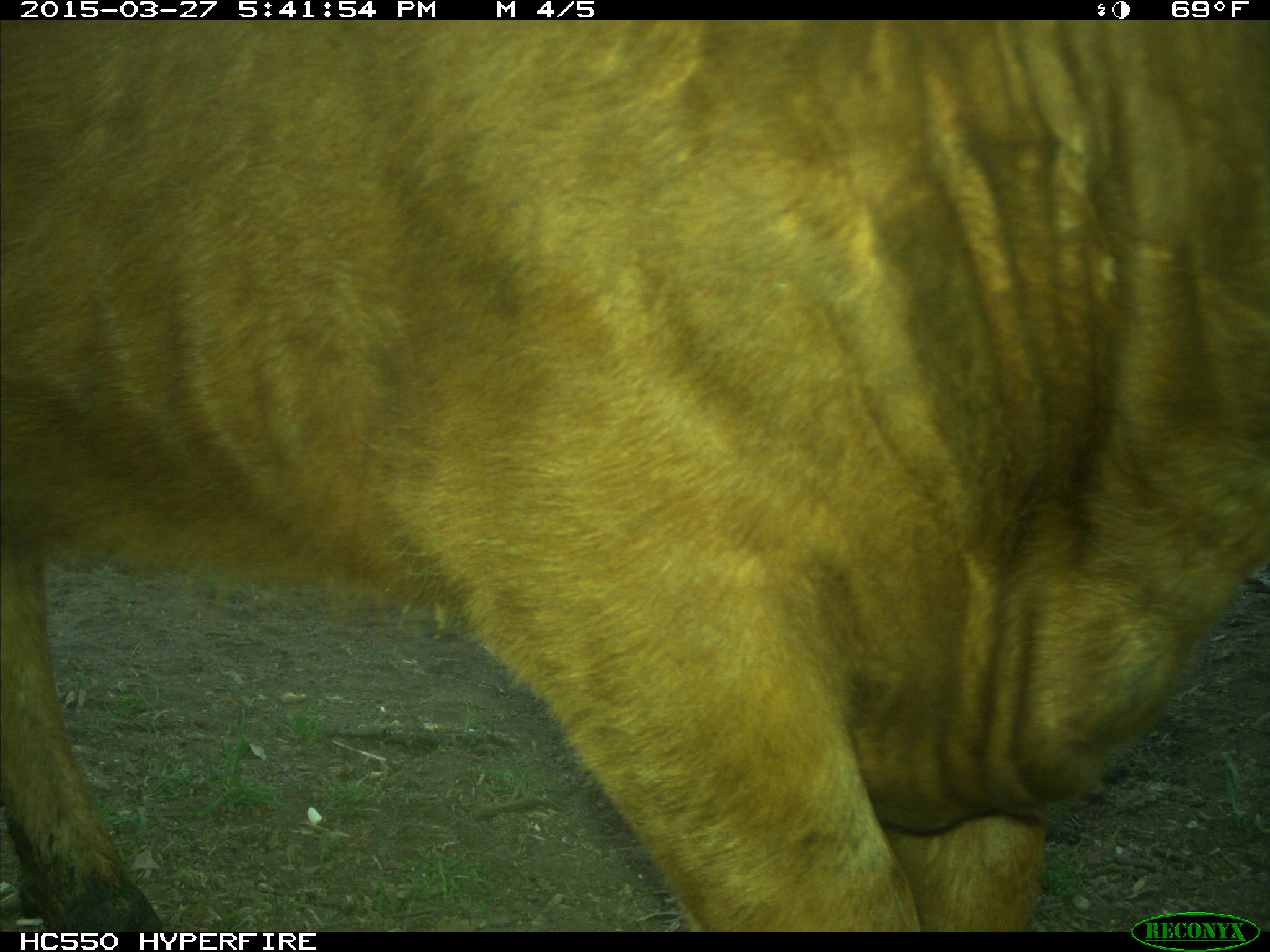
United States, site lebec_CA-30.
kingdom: Animalia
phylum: Chordata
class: Mammalia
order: Artiodactyla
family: Bovidae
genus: Bos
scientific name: Bos taurus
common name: domestic cow